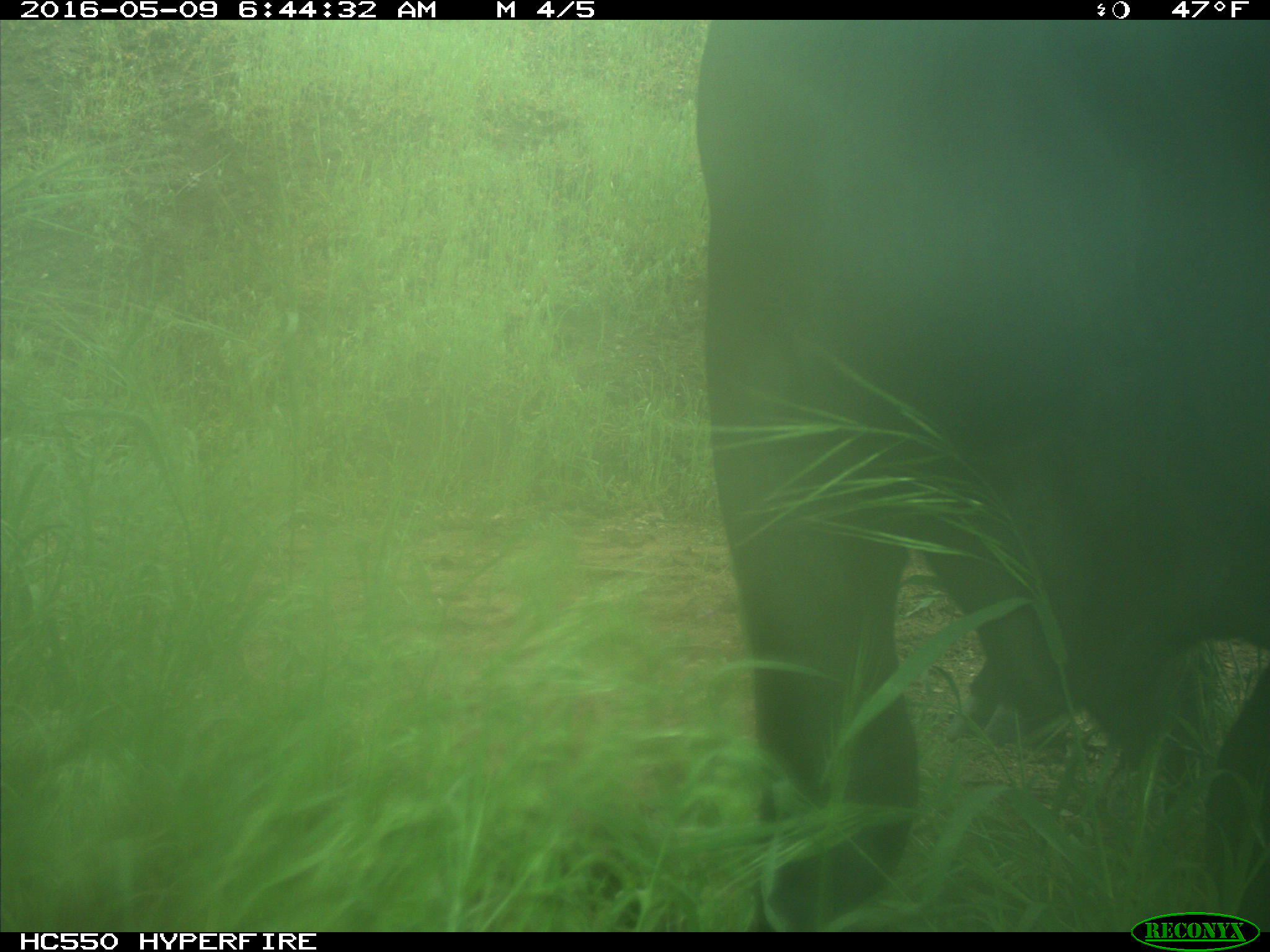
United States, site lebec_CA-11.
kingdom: Animalia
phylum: Chordata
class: Mammalia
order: Artiodactyla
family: Bovidae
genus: Bos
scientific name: Bos taurus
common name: domestic cow